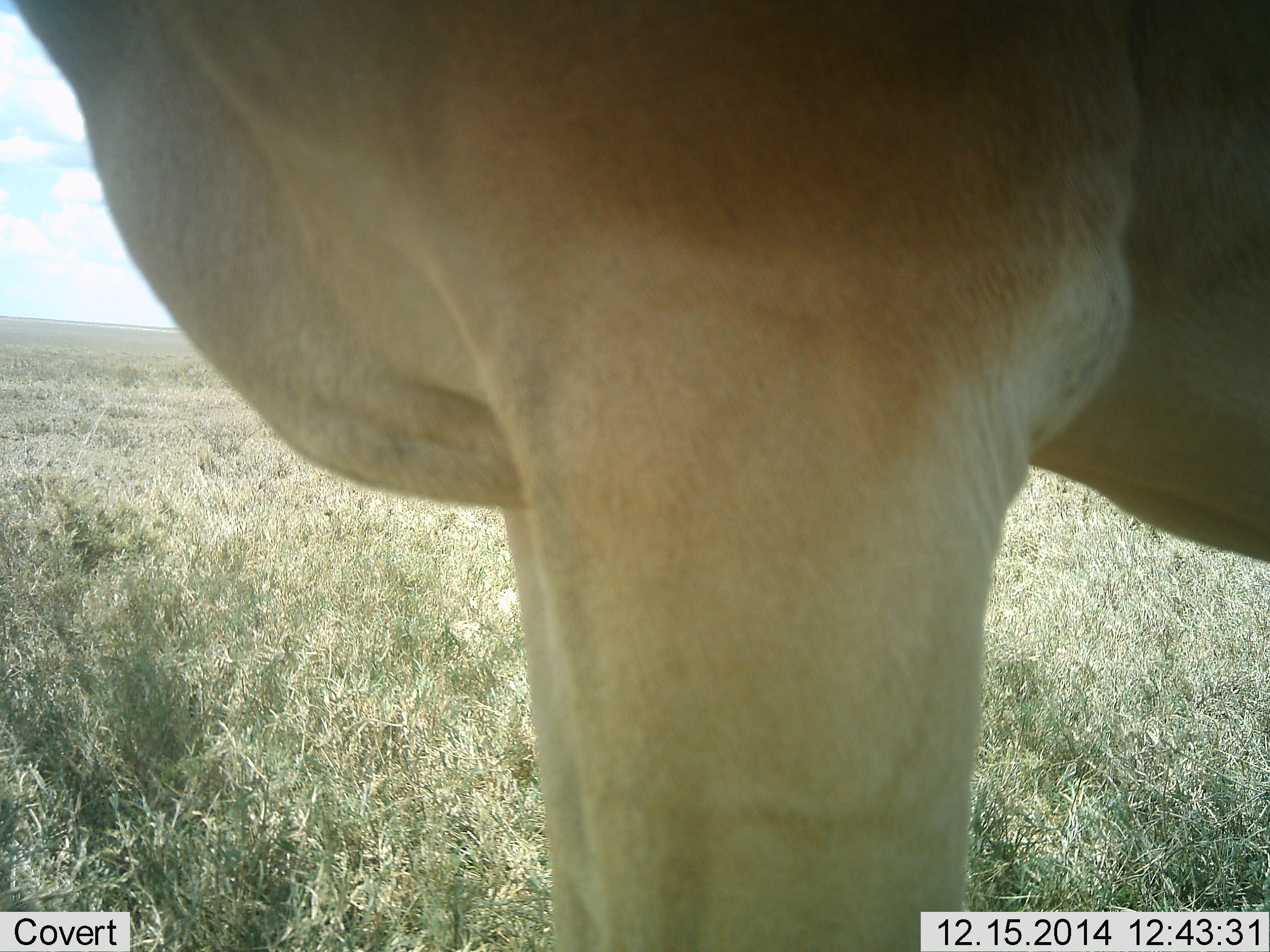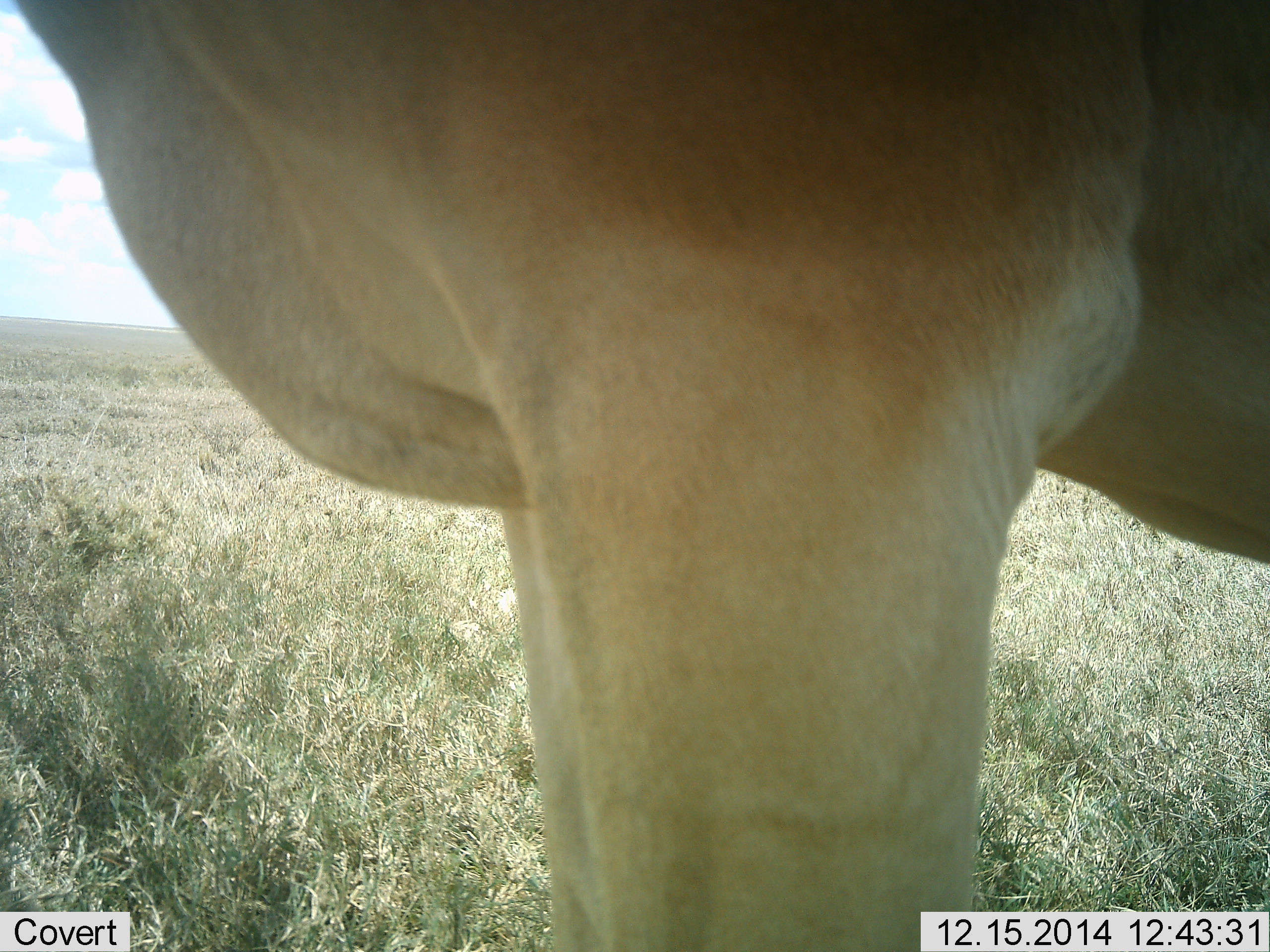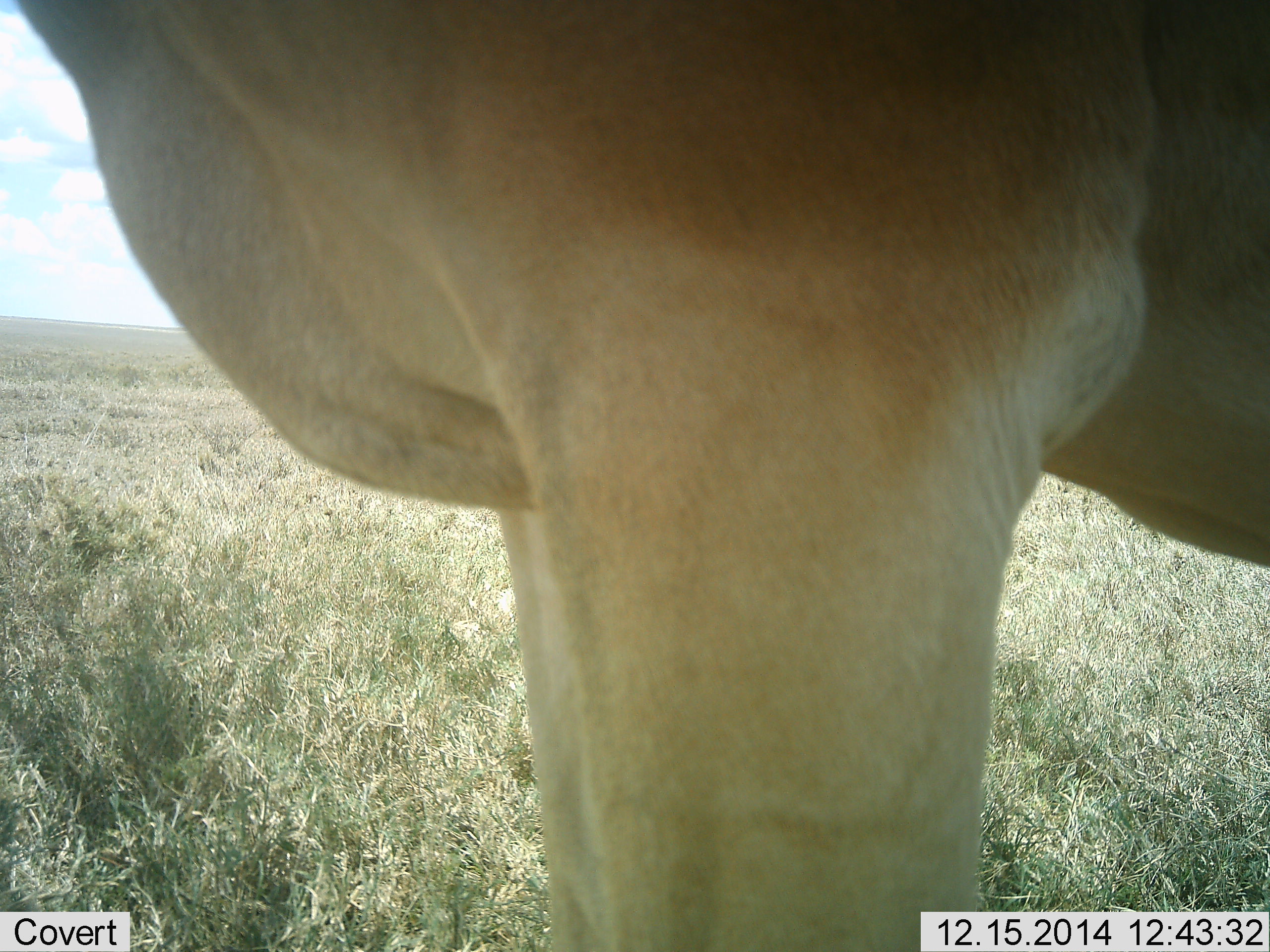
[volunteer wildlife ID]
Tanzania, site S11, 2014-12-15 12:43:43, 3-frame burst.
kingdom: Animalia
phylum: Chordata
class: Mammalia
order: Artiodactyla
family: Bovidae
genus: Alcelaphus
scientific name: Alcelaphus buselaphus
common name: hartebeest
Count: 1.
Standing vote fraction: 100%.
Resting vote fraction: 0%.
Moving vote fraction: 0%.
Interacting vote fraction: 0%.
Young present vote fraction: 0%.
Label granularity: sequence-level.